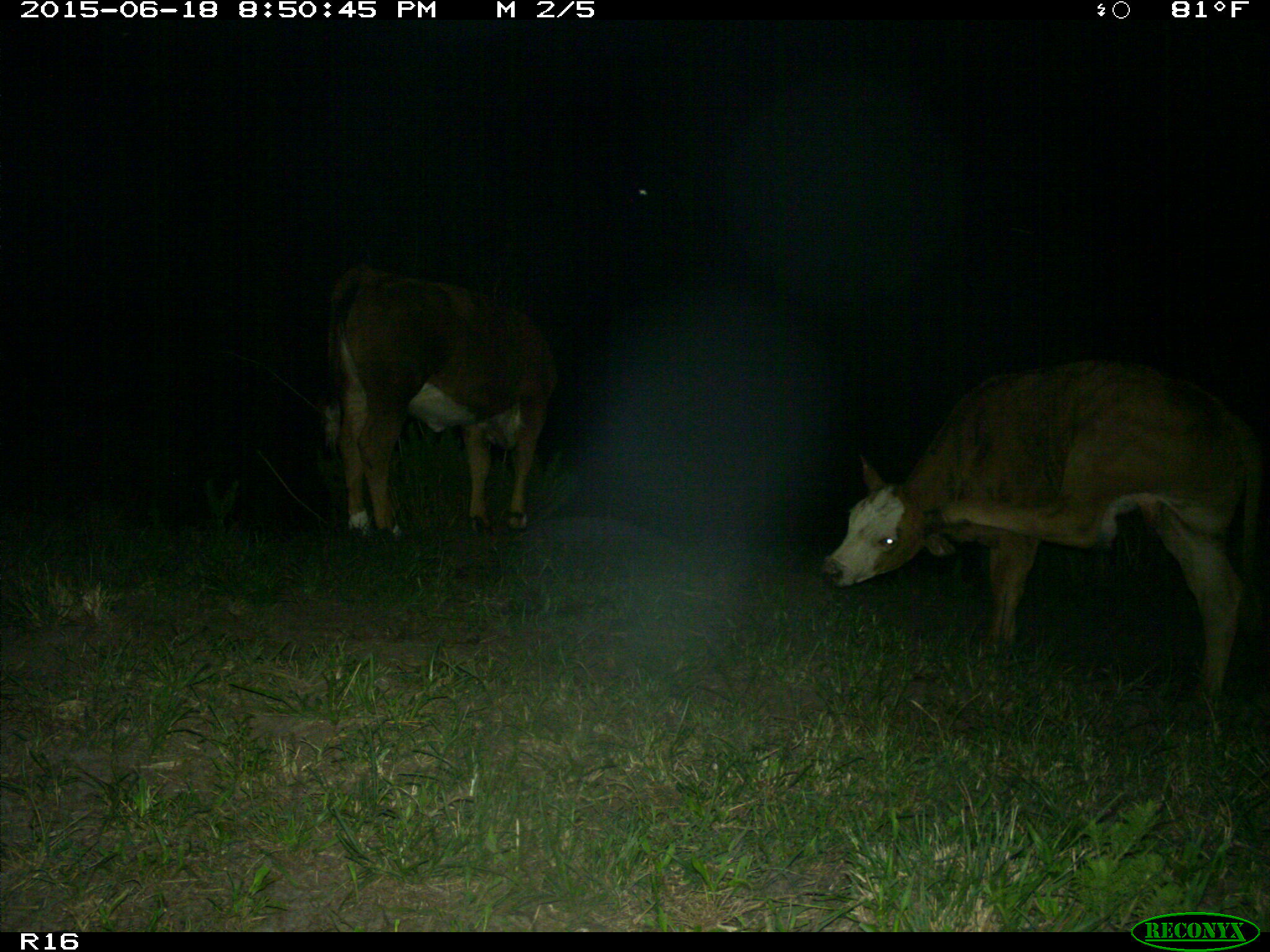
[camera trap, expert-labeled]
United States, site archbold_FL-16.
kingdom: Animalia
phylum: Chordata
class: Mammalia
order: Artiodactyla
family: Bovidae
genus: Bos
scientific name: Bos taurus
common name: domestic cow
Bos taurus (domestic cow).